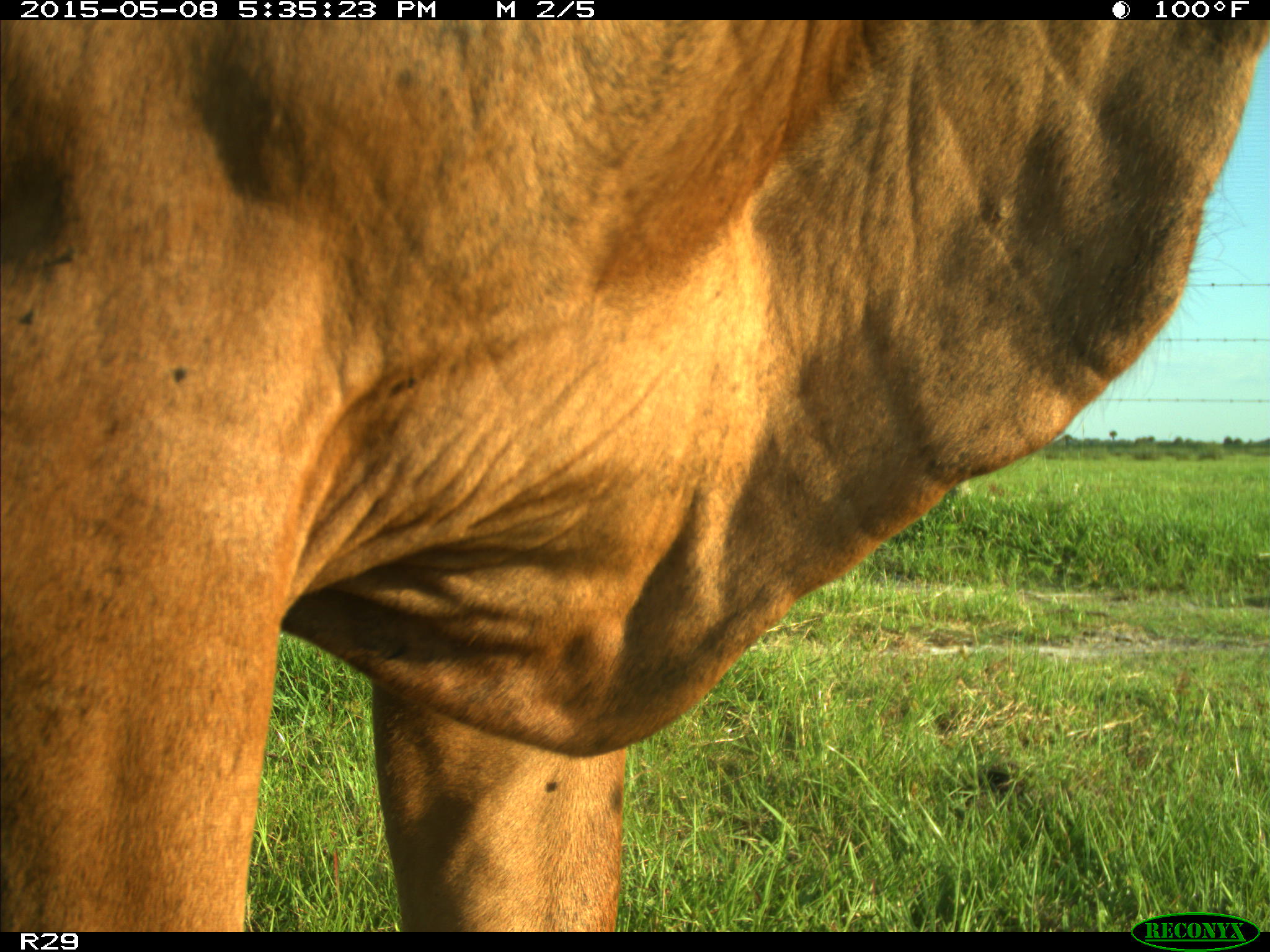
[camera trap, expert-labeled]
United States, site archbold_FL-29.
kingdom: Animalia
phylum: Chordata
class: Mammalia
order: Artiodactyla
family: Bovidae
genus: Bos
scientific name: Bos taurus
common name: domestic cow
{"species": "Bos taurus (domestic cow)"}